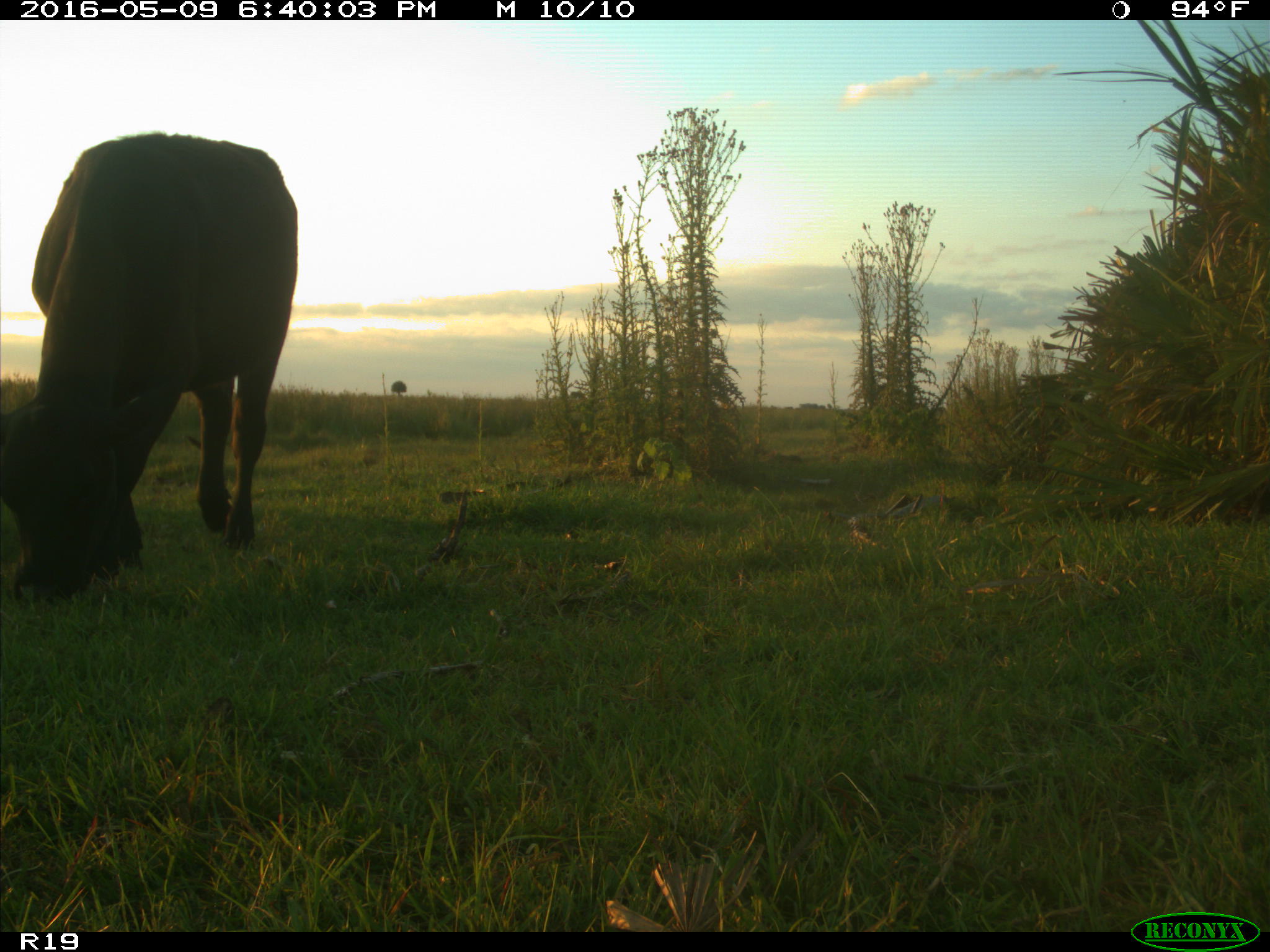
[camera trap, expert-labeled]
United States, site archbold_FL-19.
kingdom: Animalia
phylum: Chordata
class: Mammalia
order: Artiodactyla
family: Bovidae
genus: Bos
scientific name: Bos taurus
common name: domestic cow